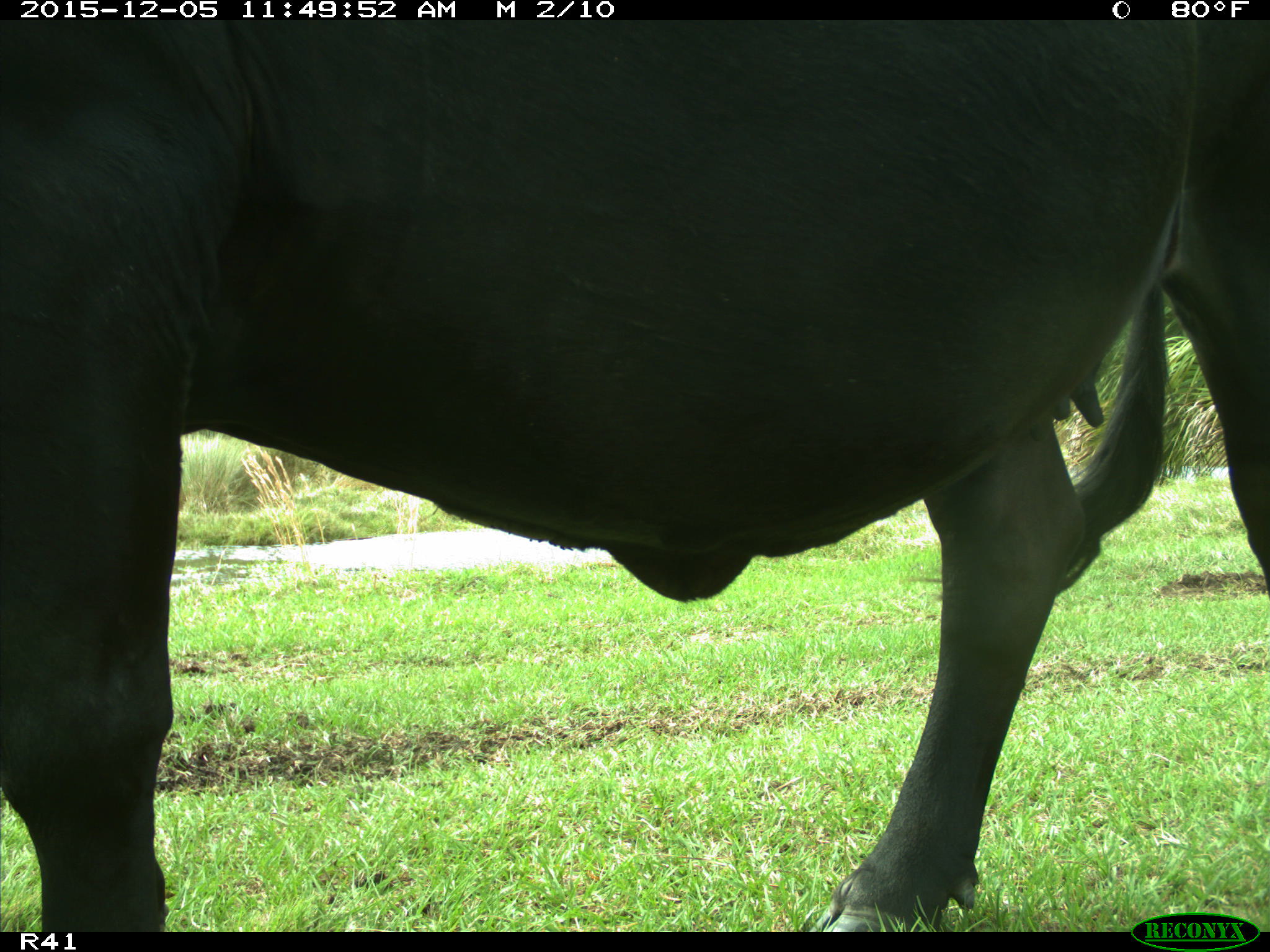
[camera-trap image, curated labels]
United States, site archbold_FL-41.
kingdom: Animalia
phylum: Chordata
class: Mammalia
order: Artiodactyla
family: Bovidae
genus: Bos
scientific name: Bos taurus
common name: domestic cow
Bos taurus (domestic cow).